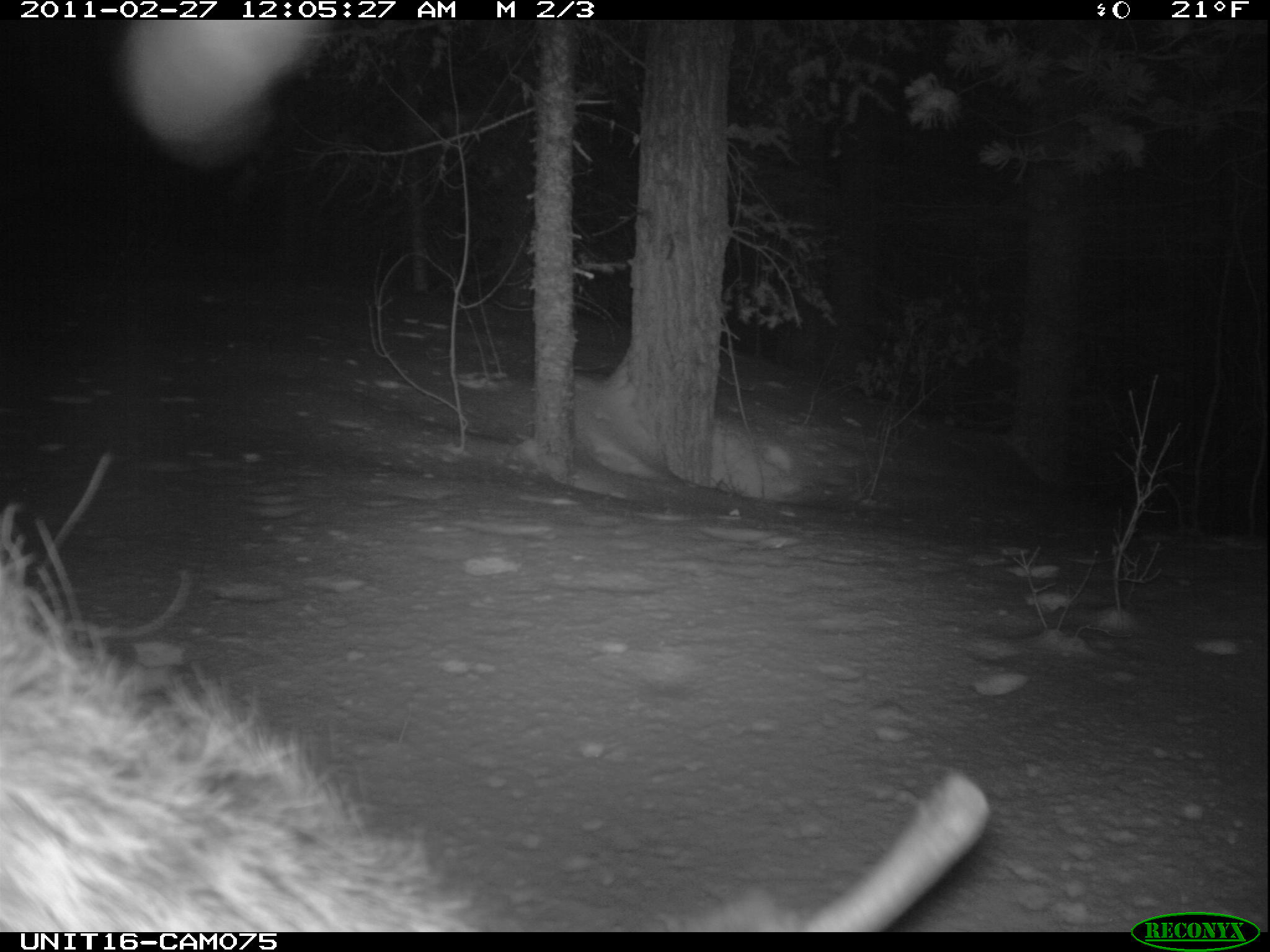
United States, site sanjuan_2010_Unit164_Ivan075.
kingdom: Animalia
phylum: Chordata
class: Mammalia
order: Artiodactyla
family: Cervidae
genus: Cervus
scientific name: Cervus elaphus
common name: red deer